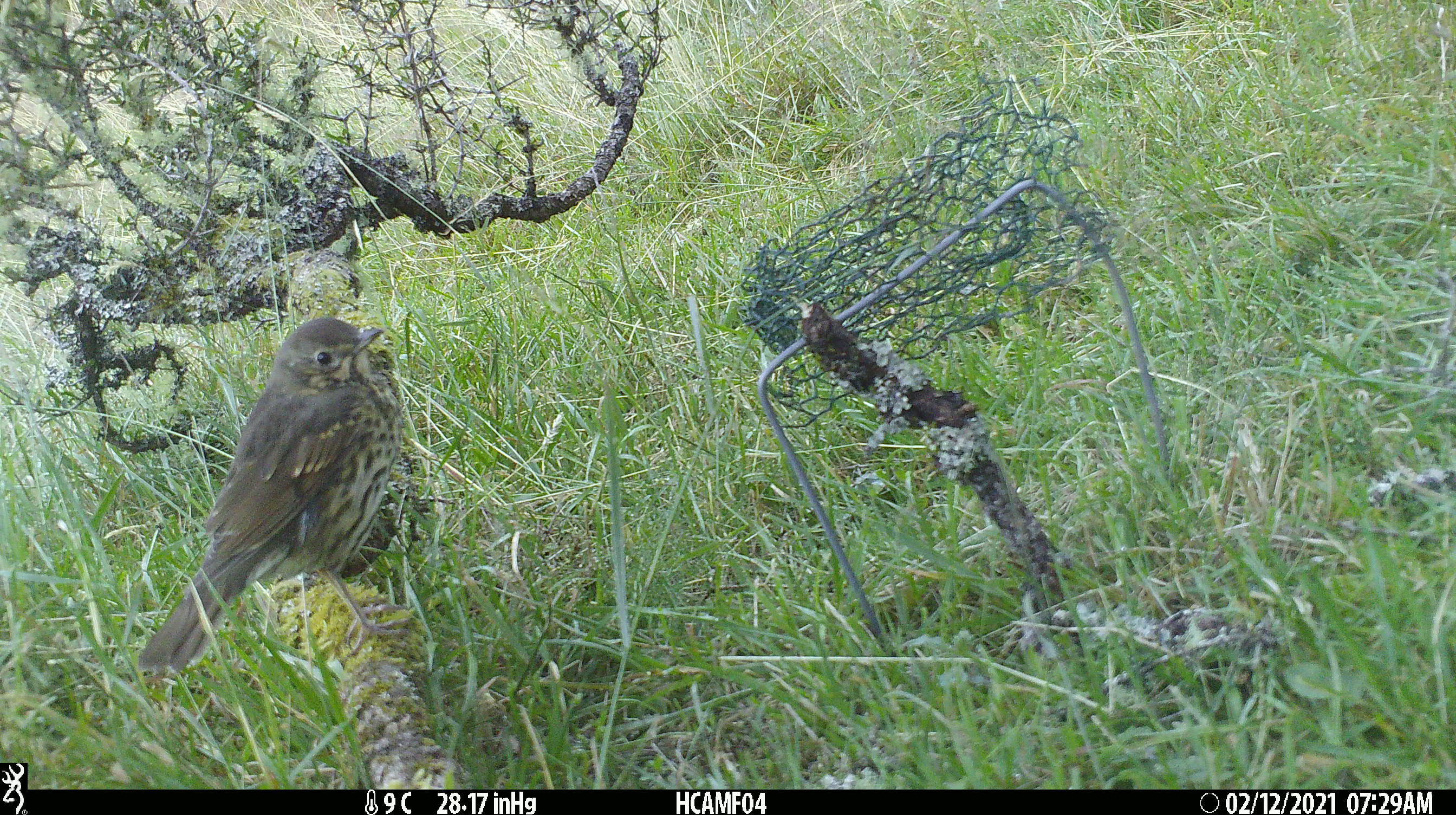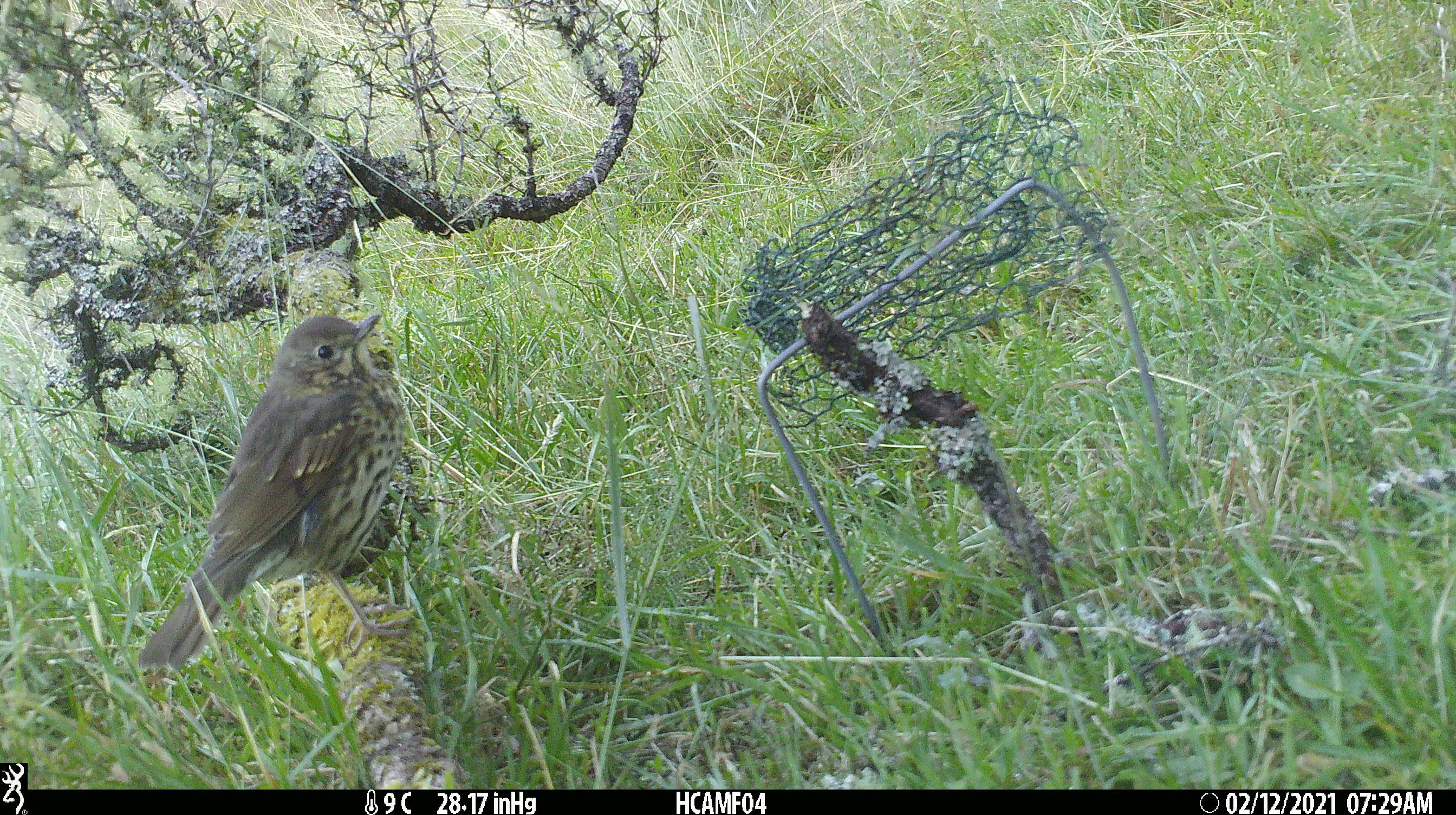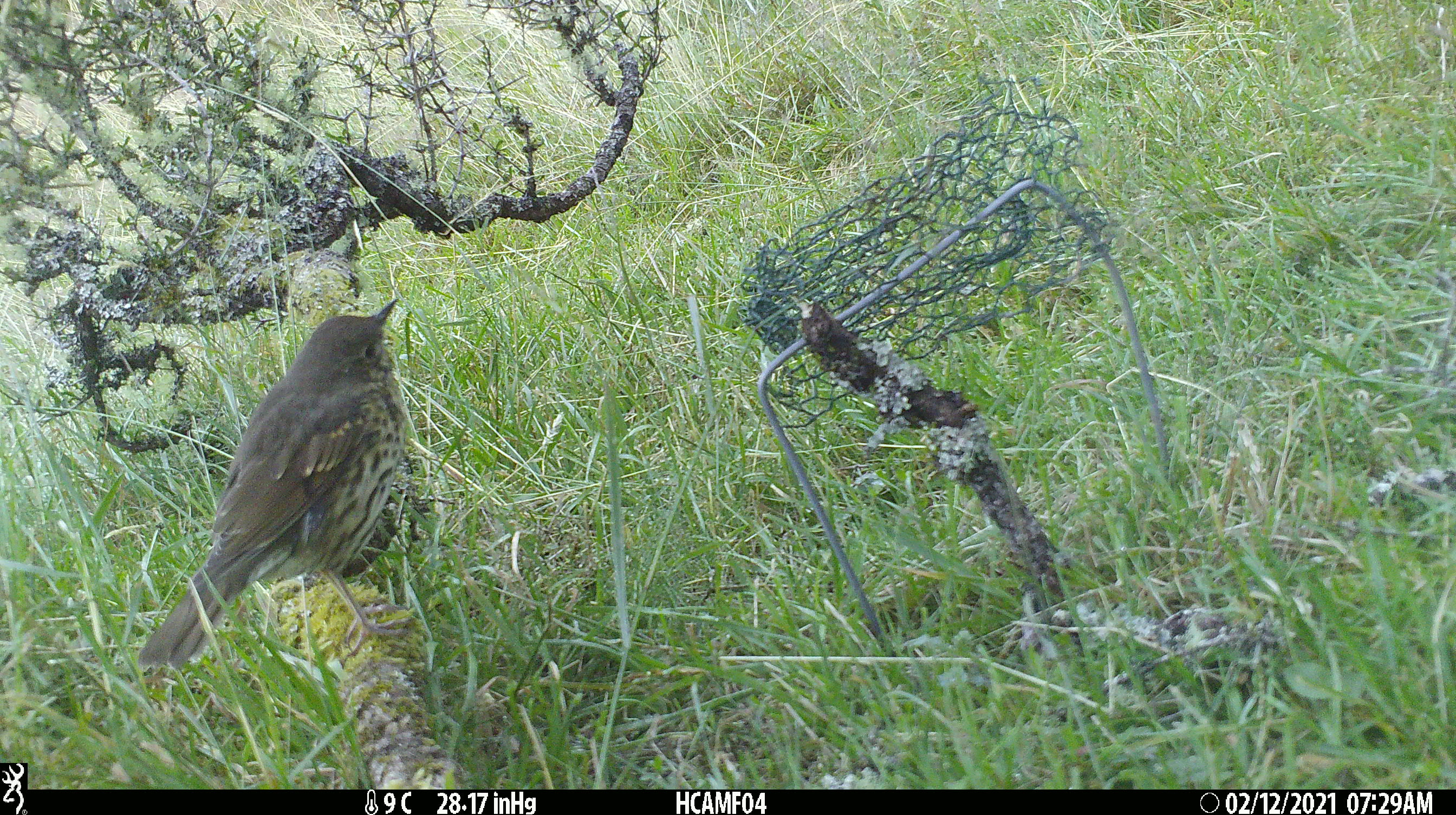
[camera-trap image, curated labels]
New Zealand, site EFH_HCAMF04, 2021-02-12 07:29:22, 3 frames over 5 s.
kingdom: Animalia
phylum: Chordata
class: Aves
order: Passeriformes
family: Turdidae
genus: Turdus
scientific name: Turdus philomelos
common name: song thrush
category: thrush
Thrush (song thrush) (Turdus philomelos).